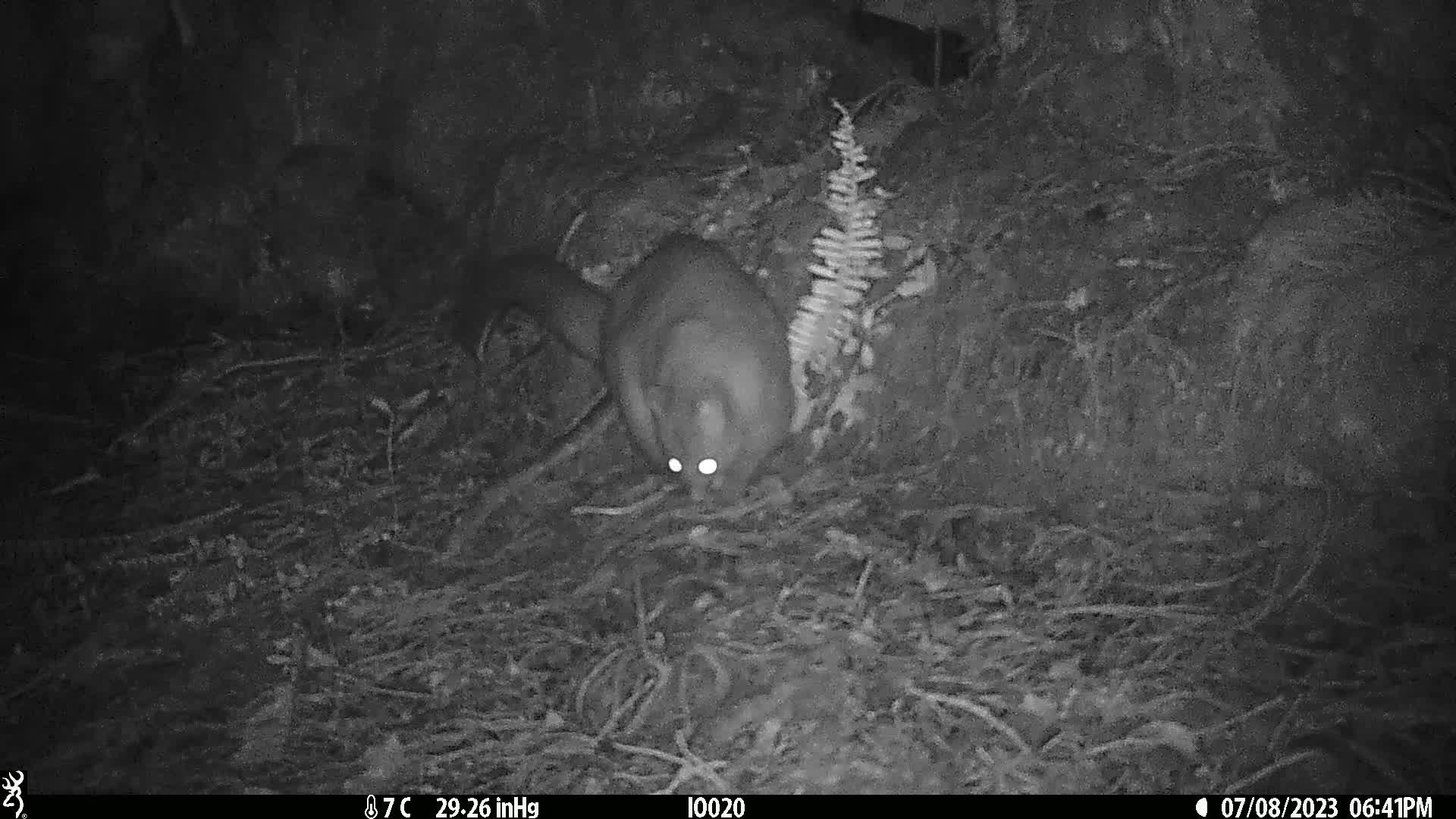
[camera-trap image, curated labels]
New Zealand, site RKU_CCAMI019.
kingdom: Animalia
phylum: Chordata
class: Mammalia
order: Diprotodontia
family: Phalangeridae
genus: Trichosurus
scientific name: Trichosurus vulpecula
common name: common brushtail possum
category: possum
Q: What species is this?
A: Possum (common brushtail possum) (Trichosurus vulpecula).